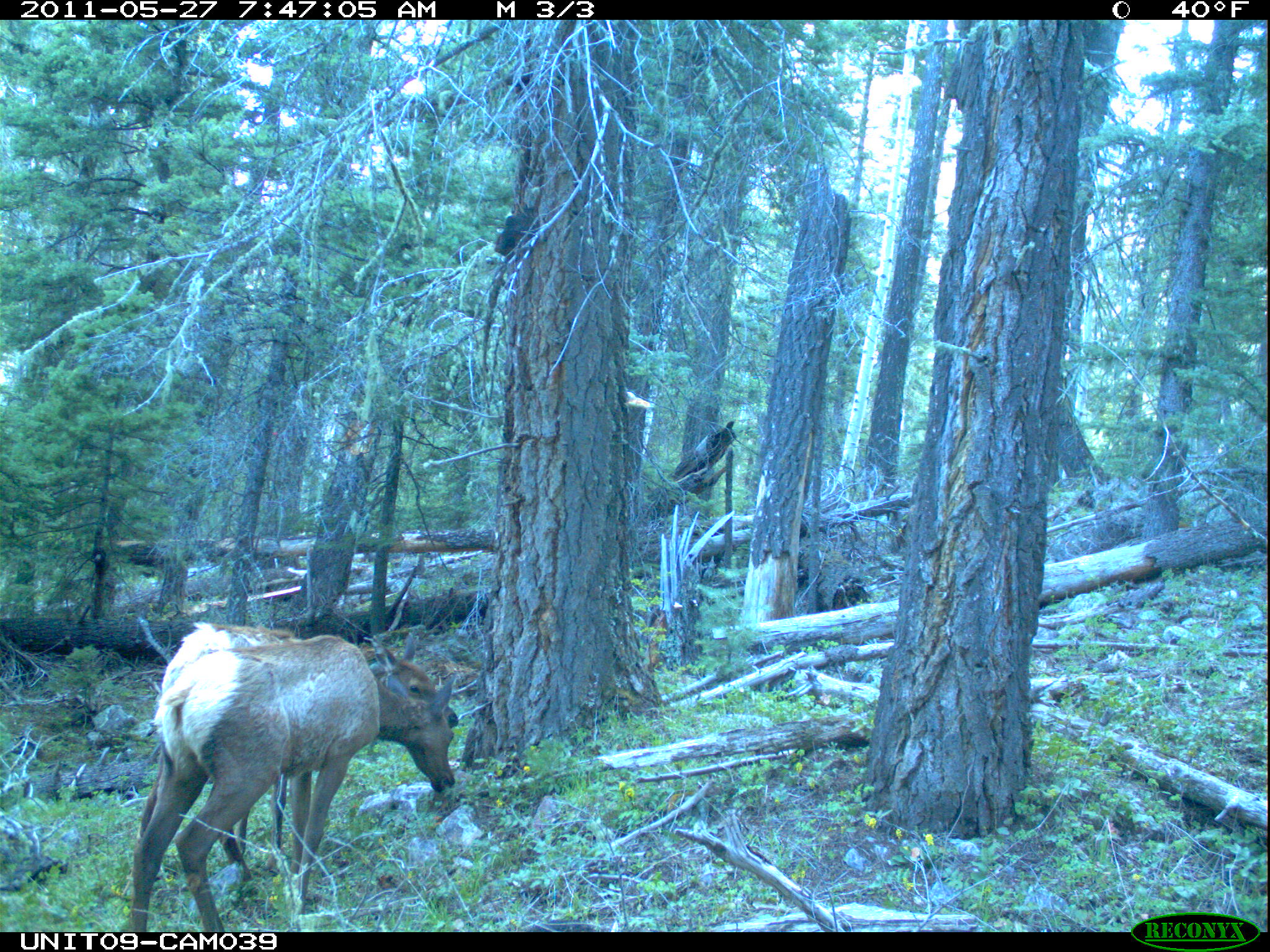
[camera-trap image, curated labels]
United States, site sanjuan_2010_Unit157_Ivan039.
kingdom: Animalia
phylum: Chordata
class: Mammalia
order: Artiodactyla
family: Cervidae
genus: Cervus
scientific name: Cervus elaphus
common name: red deer